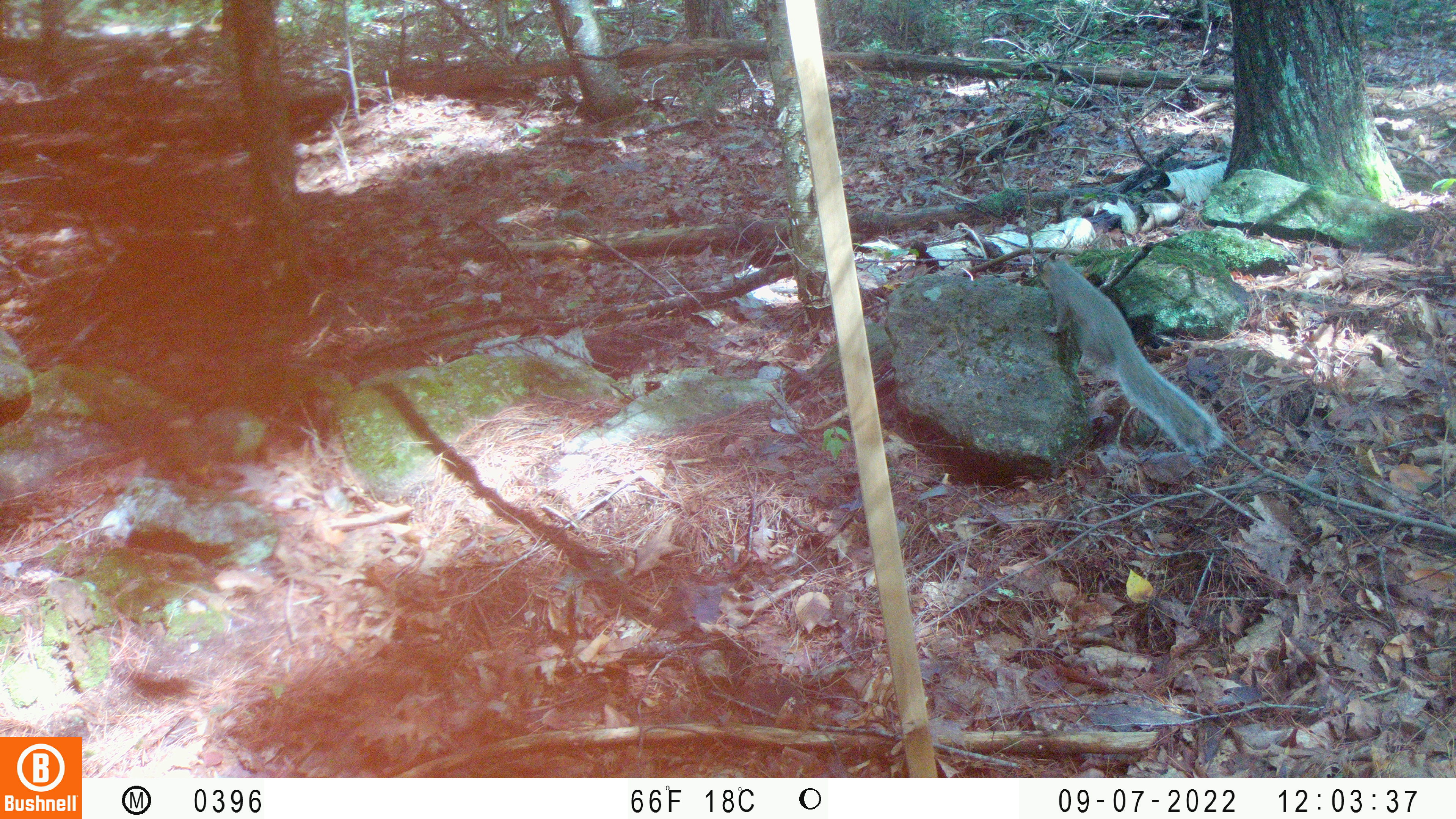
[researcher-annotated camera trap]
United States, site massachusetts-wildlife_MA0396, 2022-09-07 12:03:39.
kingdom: Animalia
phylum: Chordata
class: Mammalia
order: Rodentia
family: Sciuridae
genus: Sciurus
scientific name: Sciurus carolinensis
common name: gray squirrel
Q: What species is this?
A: Gray squirrel (Sciurus carolinensis).